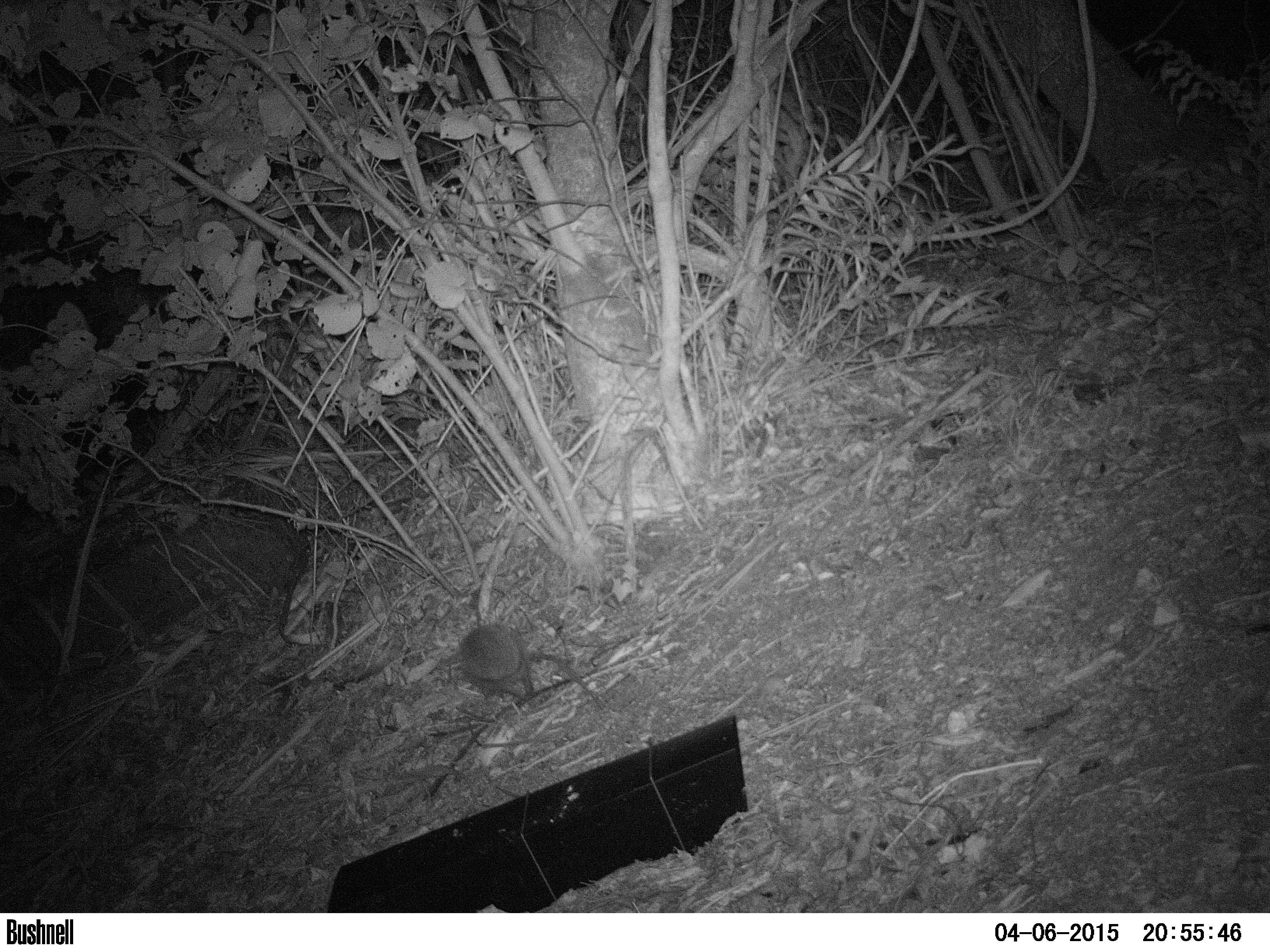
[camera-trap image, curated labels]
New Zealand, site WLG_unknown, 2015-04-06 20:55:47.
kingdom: Animalia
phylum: Chordata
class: Mammalia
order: Eulipotyphla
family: Erinaceidae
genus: Erinaceus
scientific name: Erinaceus europaeus europaeus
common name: european hedgehog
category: hedgehog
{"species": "hedgehog (european hedgehog) (Erinaceus europaeus europaeus)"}